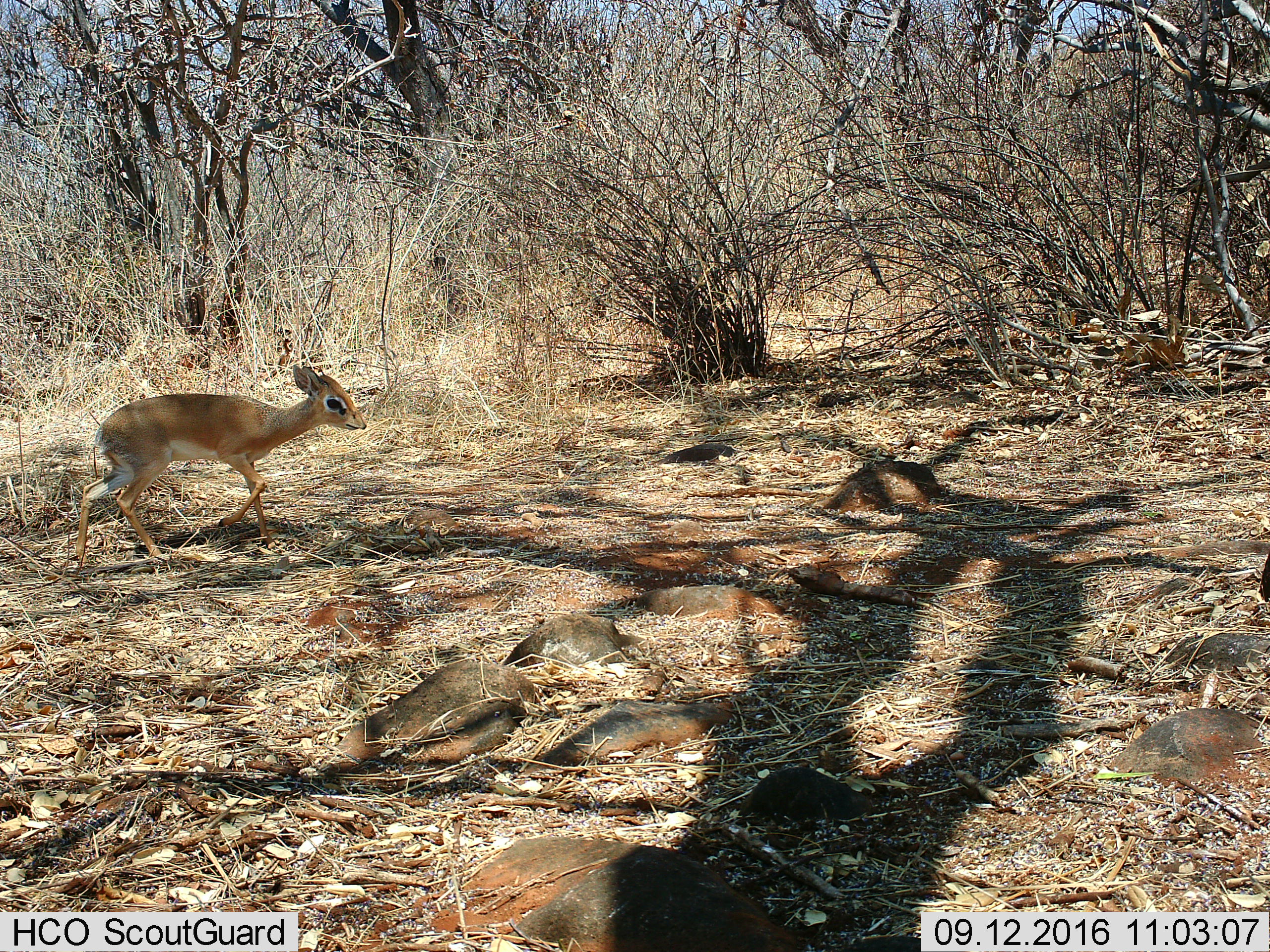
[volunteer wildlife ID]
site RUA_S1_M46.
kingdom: Animalia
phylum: Chordata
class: Mammalia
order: Artiodactyla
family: Bovidae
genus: Madoqua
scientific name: Madoqua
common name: dik-dik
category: dikdik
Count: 1.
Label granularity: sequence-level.